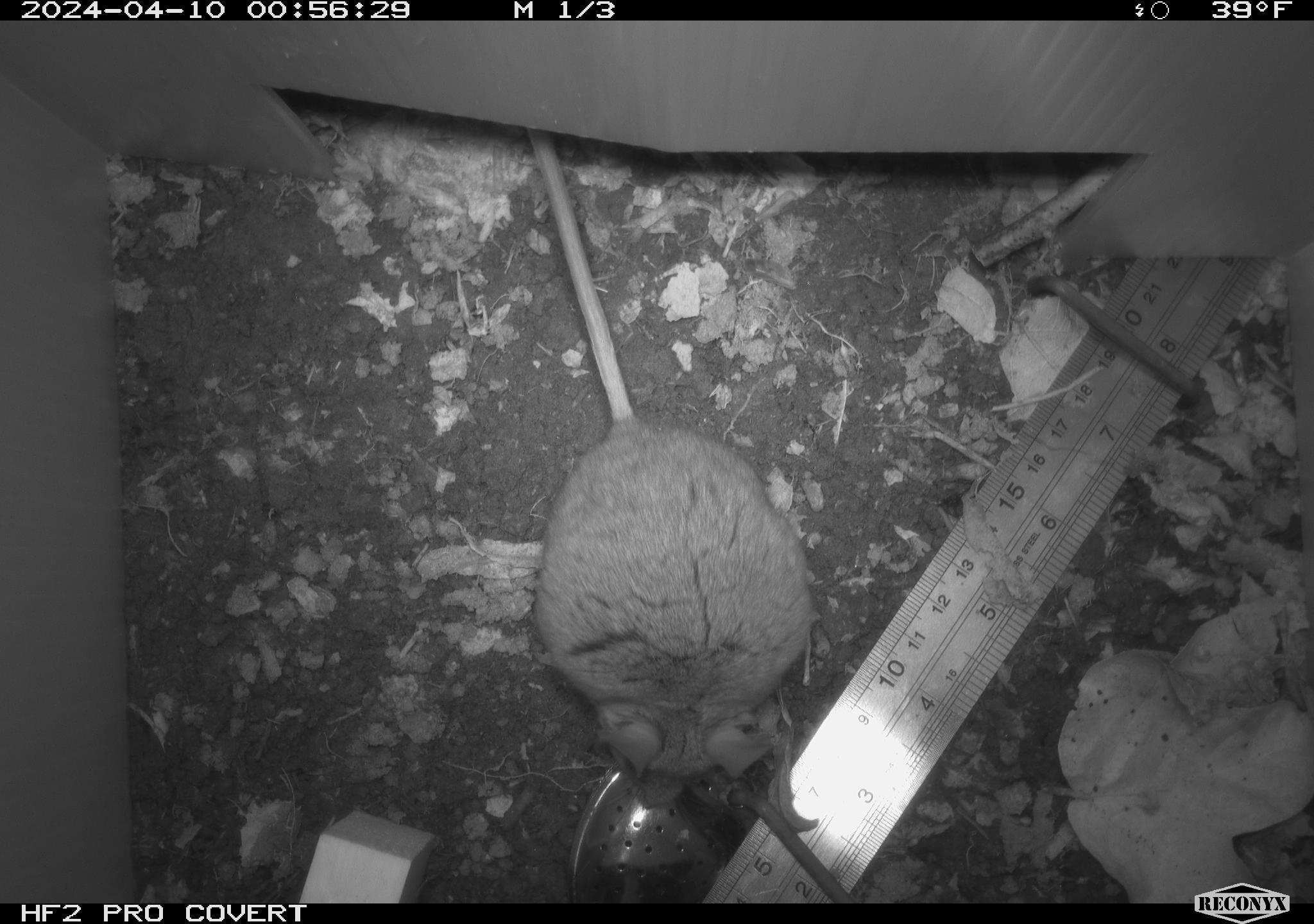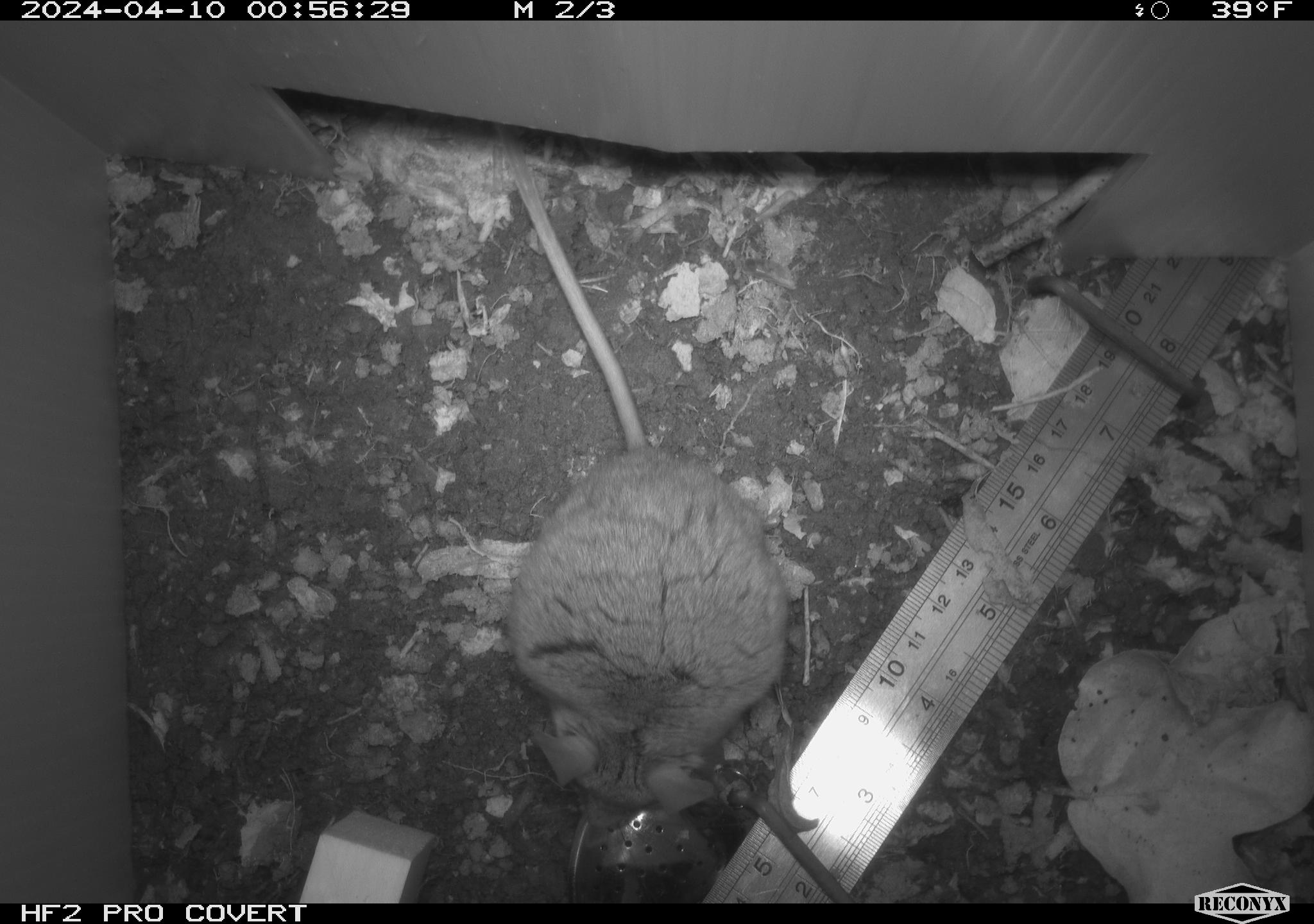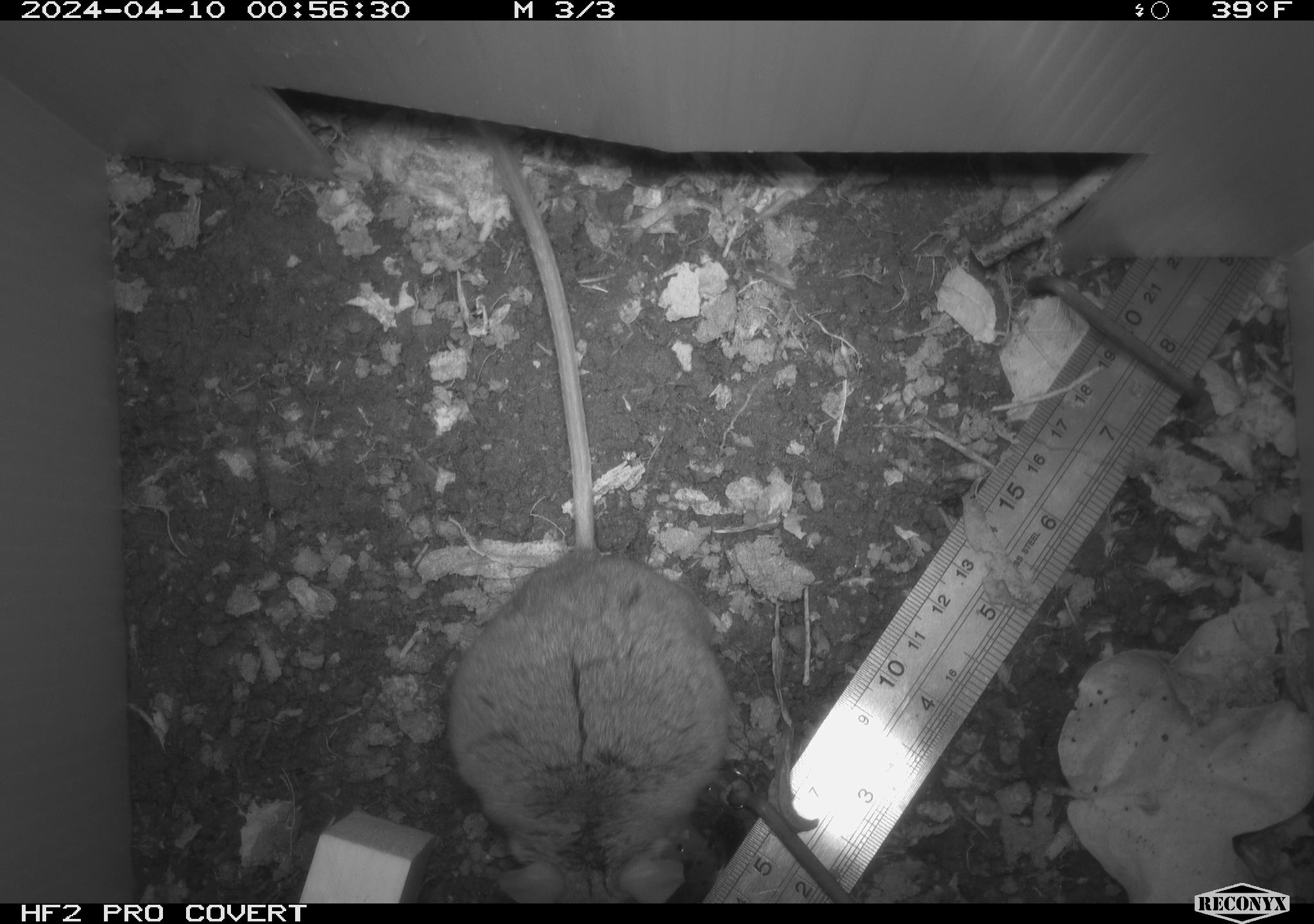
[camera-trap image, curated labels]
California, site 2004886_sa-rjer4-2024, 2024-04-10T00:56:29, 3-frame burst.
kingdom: Animalia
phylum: Chordata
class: Mammalia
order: Rodentia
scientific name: Rodentia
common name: woodrat or rat or mouse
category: woodrat or rat or mouse species